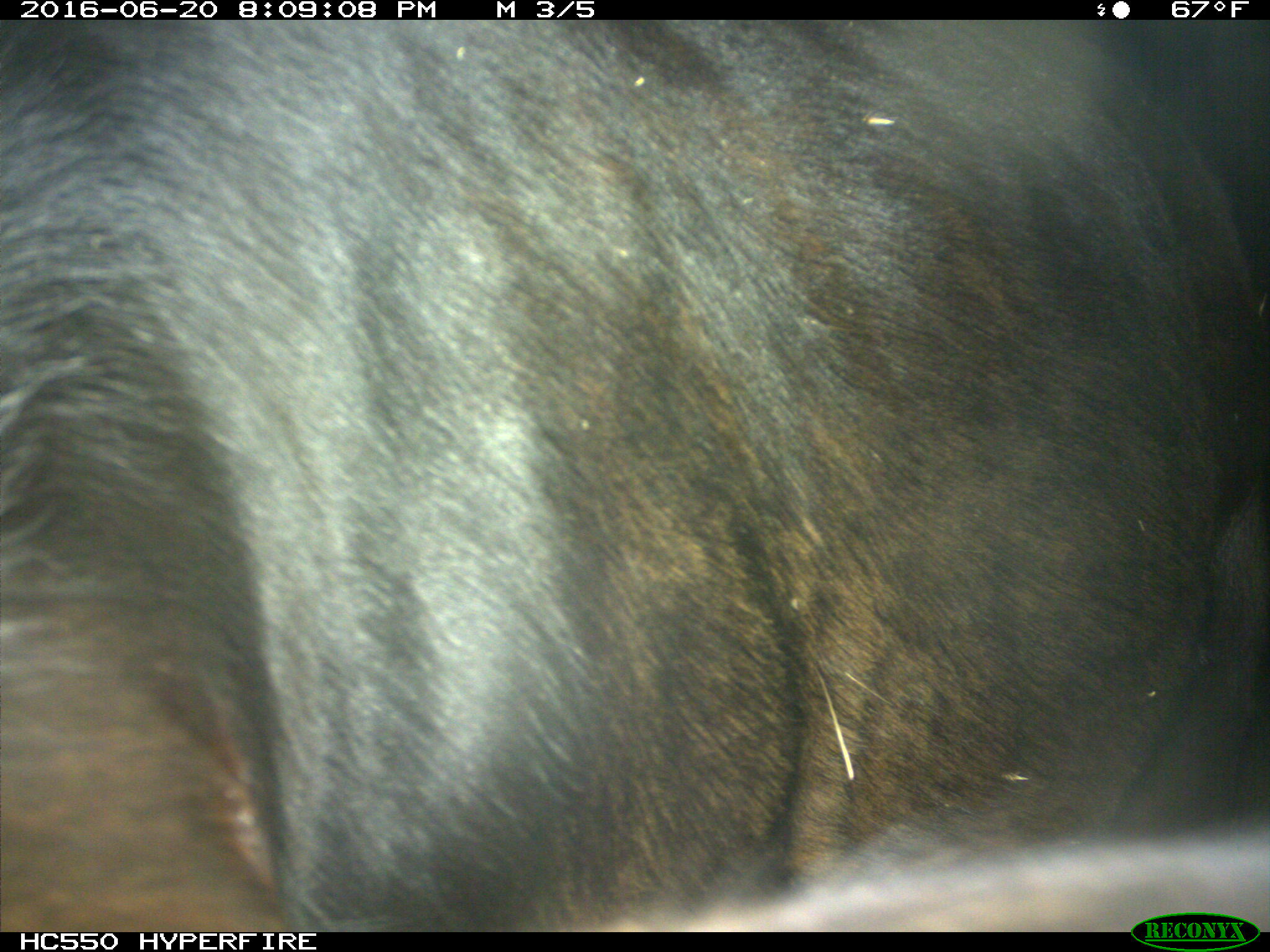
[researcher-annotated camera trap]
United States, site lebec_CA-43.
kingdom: Animalia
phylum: Chordata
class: Mammalia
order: Artiodactyla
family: Bovidae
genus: Bos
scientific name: Bos taurus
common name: domestic cow